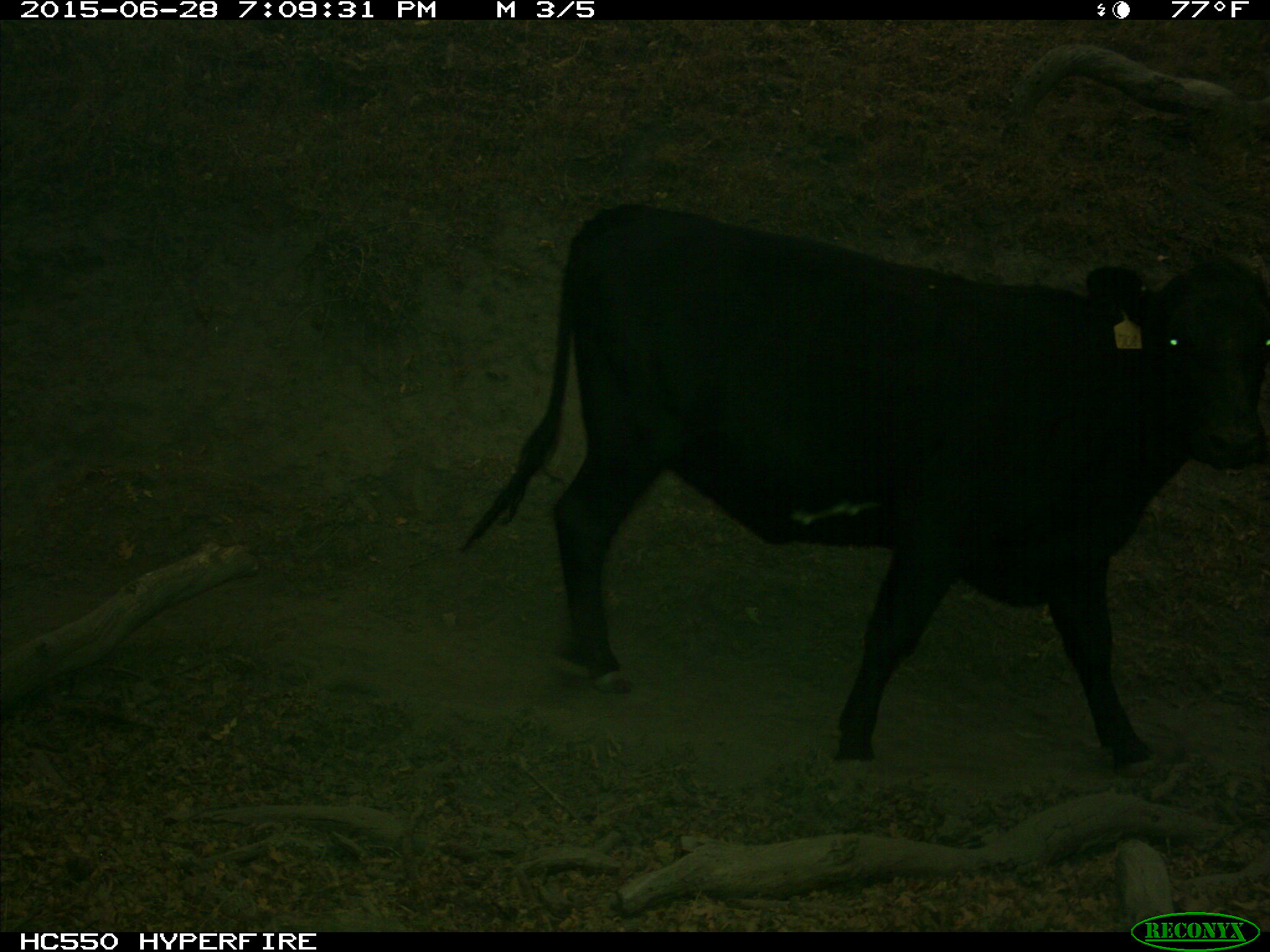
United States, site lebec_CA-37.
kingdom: Animalia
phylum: Chordata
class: Mammalia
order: Artiodactyla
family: Bovidae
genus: Bos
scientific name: Bos taurus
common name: domestic cow